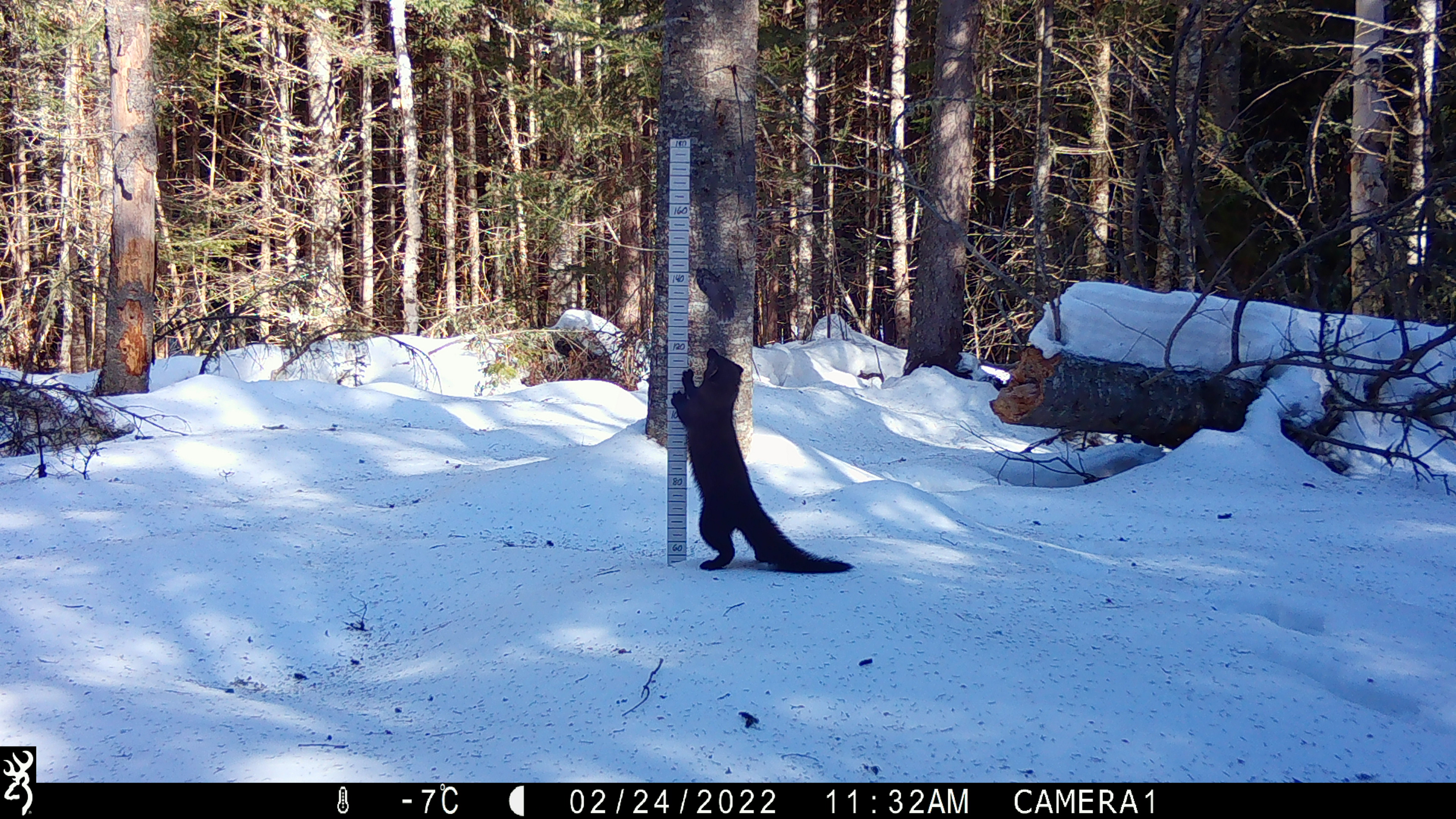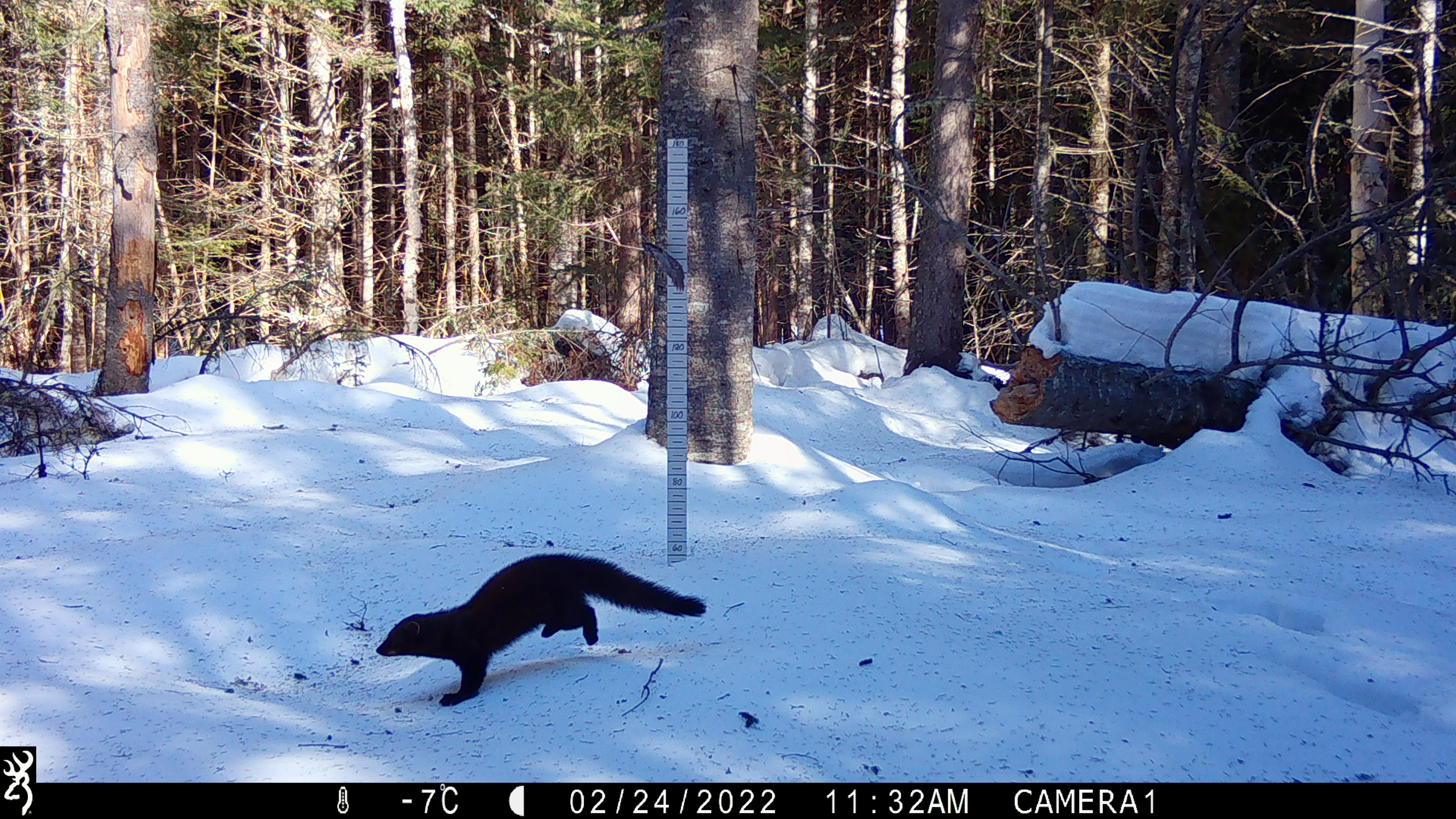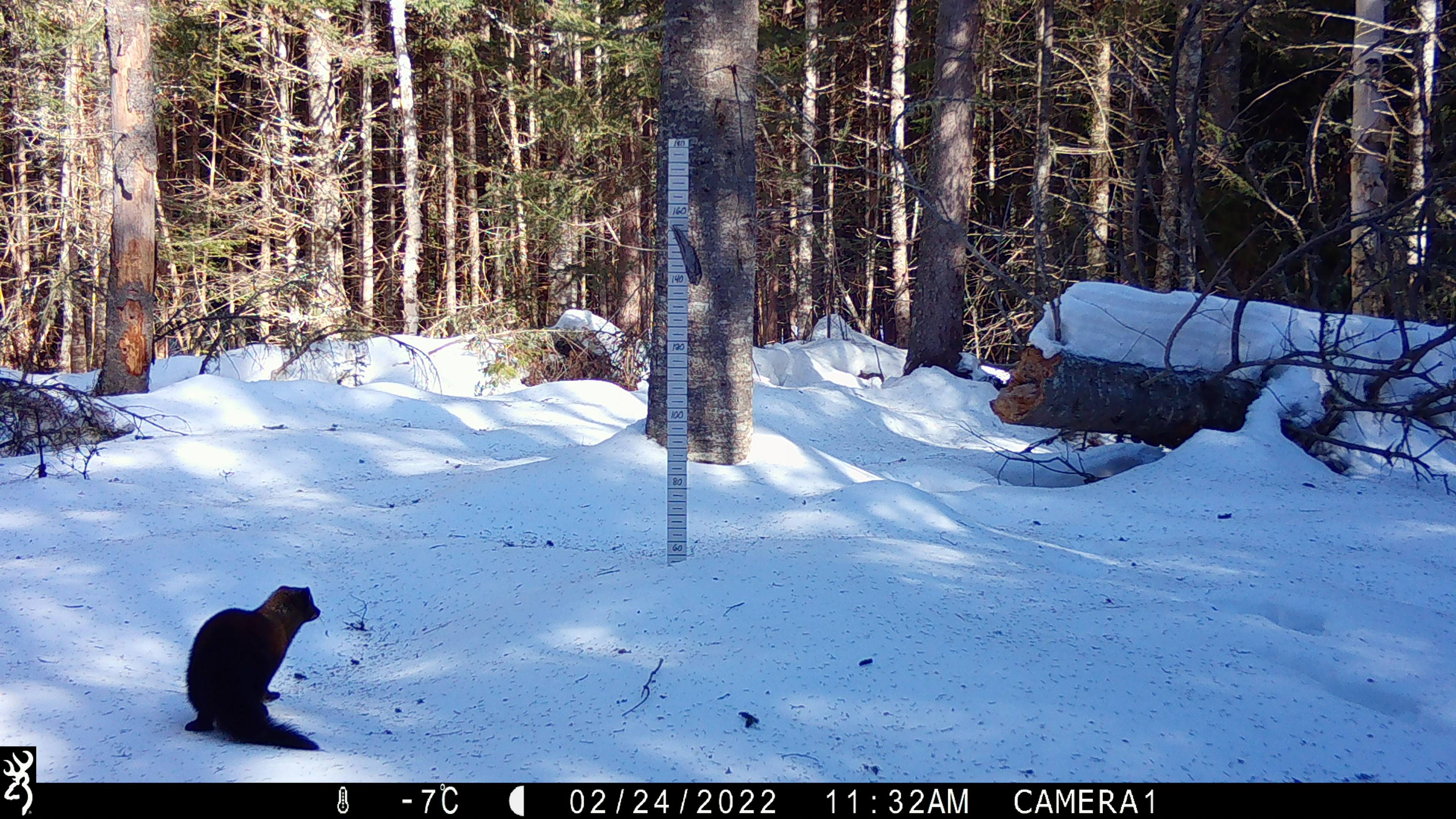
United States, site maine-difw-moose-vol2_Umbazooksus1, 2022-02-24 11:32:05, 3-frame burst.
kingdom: Animalia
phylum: Chordata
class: Mammalia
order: Carnivora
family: Mustelidae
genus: Pekania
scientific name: Pekania pennanti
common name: fisher